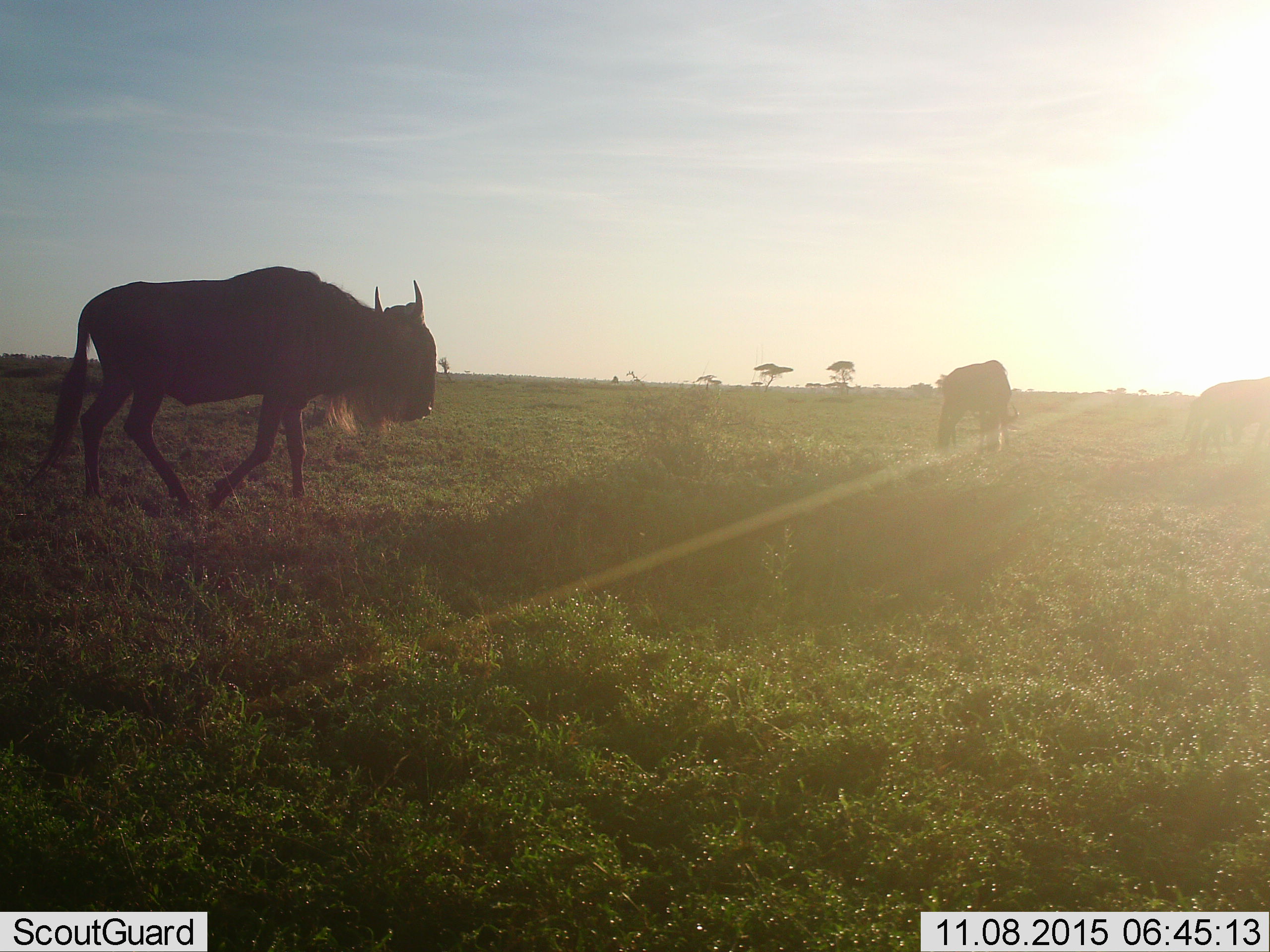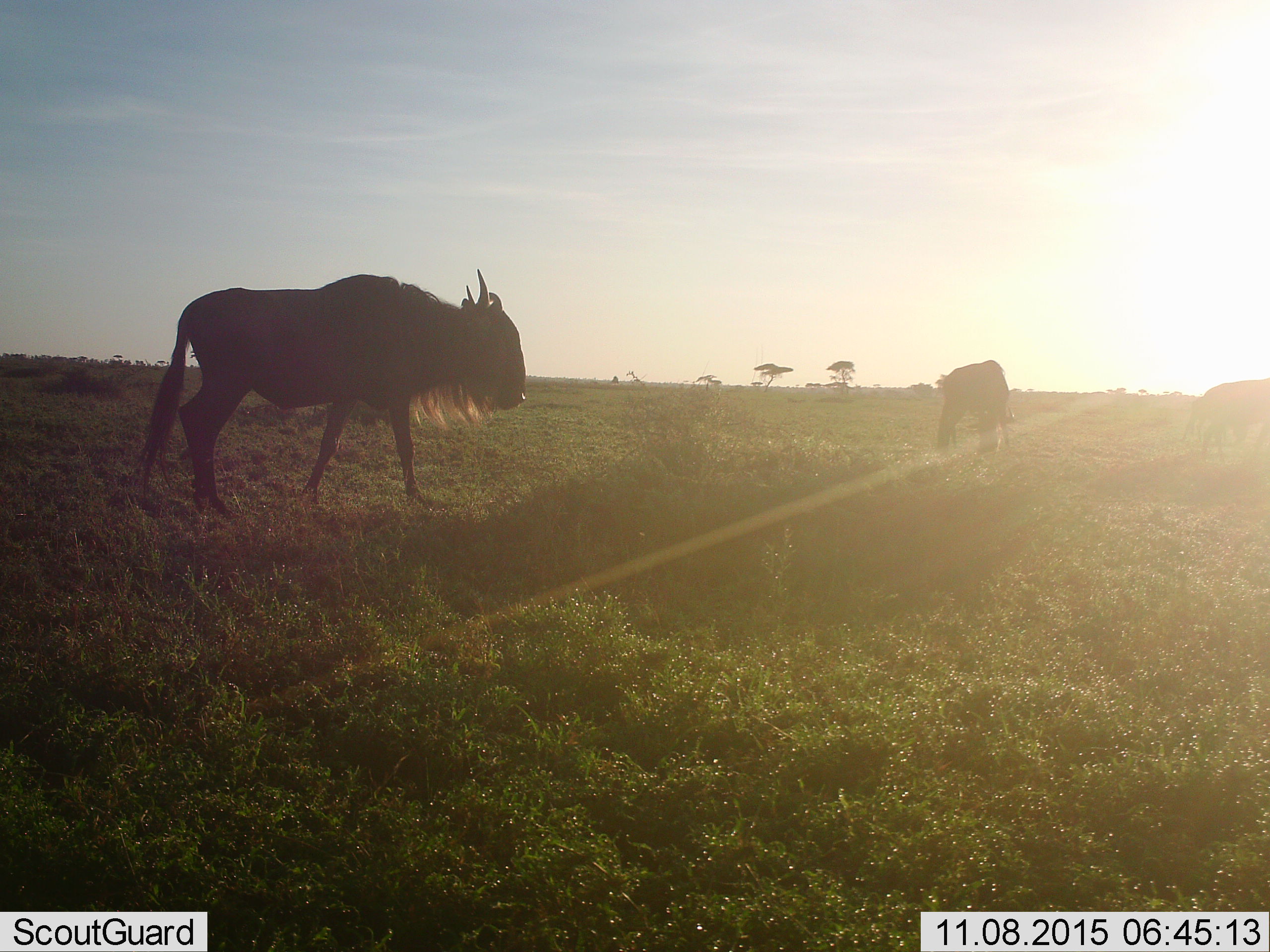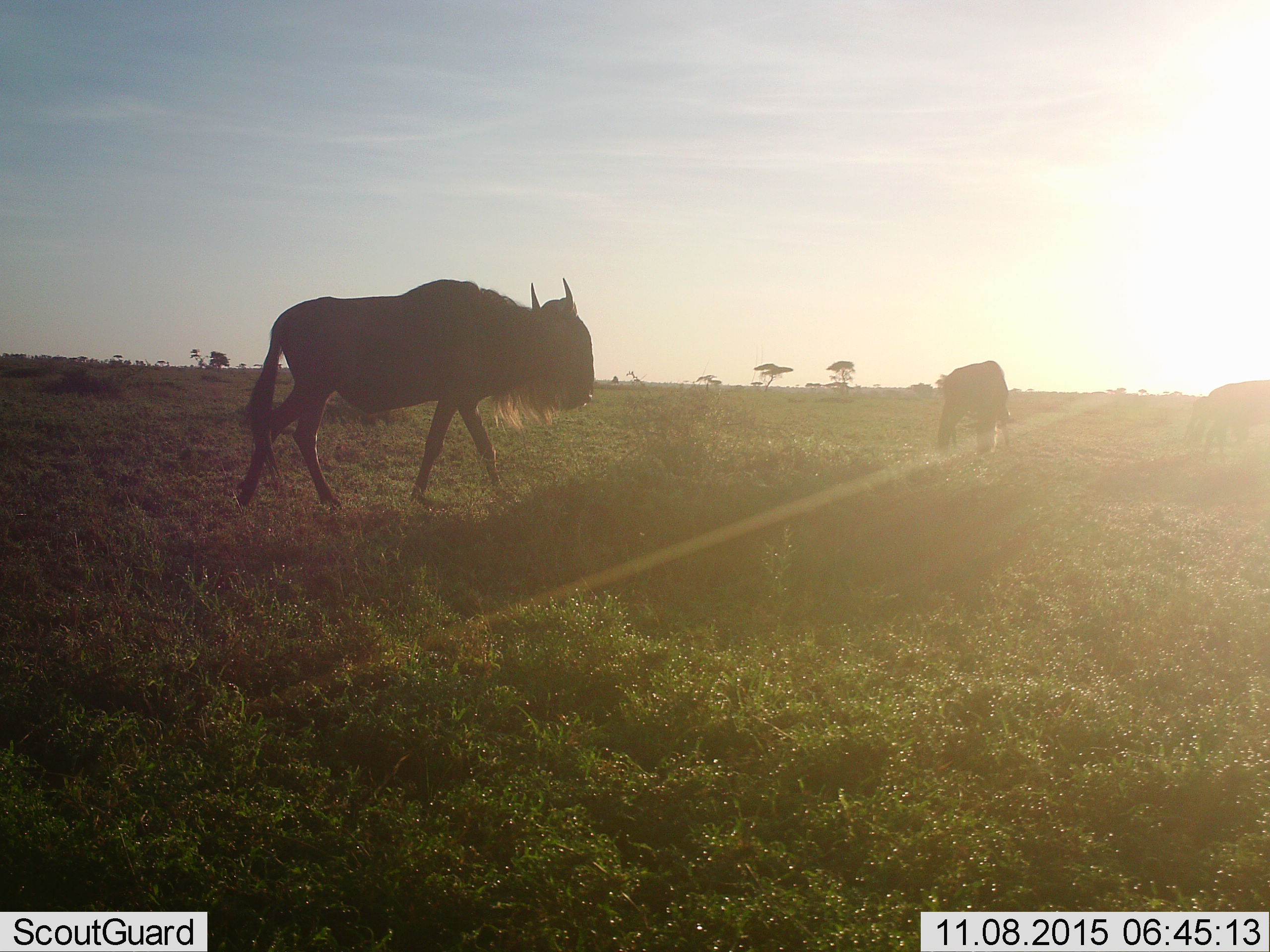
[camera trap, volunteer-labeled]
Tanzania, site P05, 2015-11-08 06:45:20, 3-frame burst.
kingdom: Animalia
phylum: Chordata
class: Mammalia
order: Artiodactyla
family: Bovidae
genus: Connochaetes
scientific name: Connochaetes taurinus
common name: blue wildebeest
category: wildebeest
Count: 3.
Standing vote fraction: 57%.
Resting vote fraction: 0%.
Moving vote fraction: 86%.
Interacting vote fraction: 0%.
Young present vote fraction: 0%.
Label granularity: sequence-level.